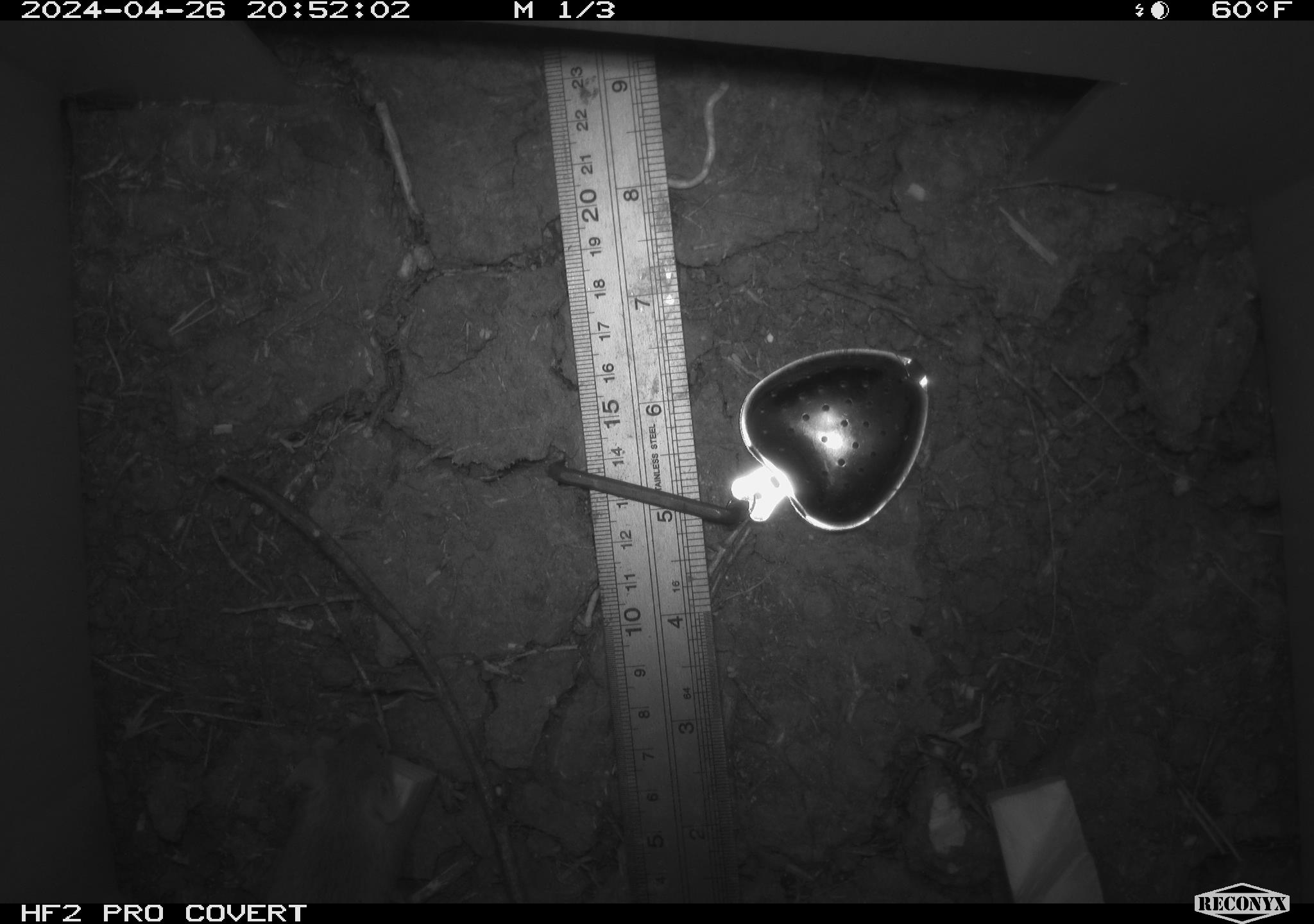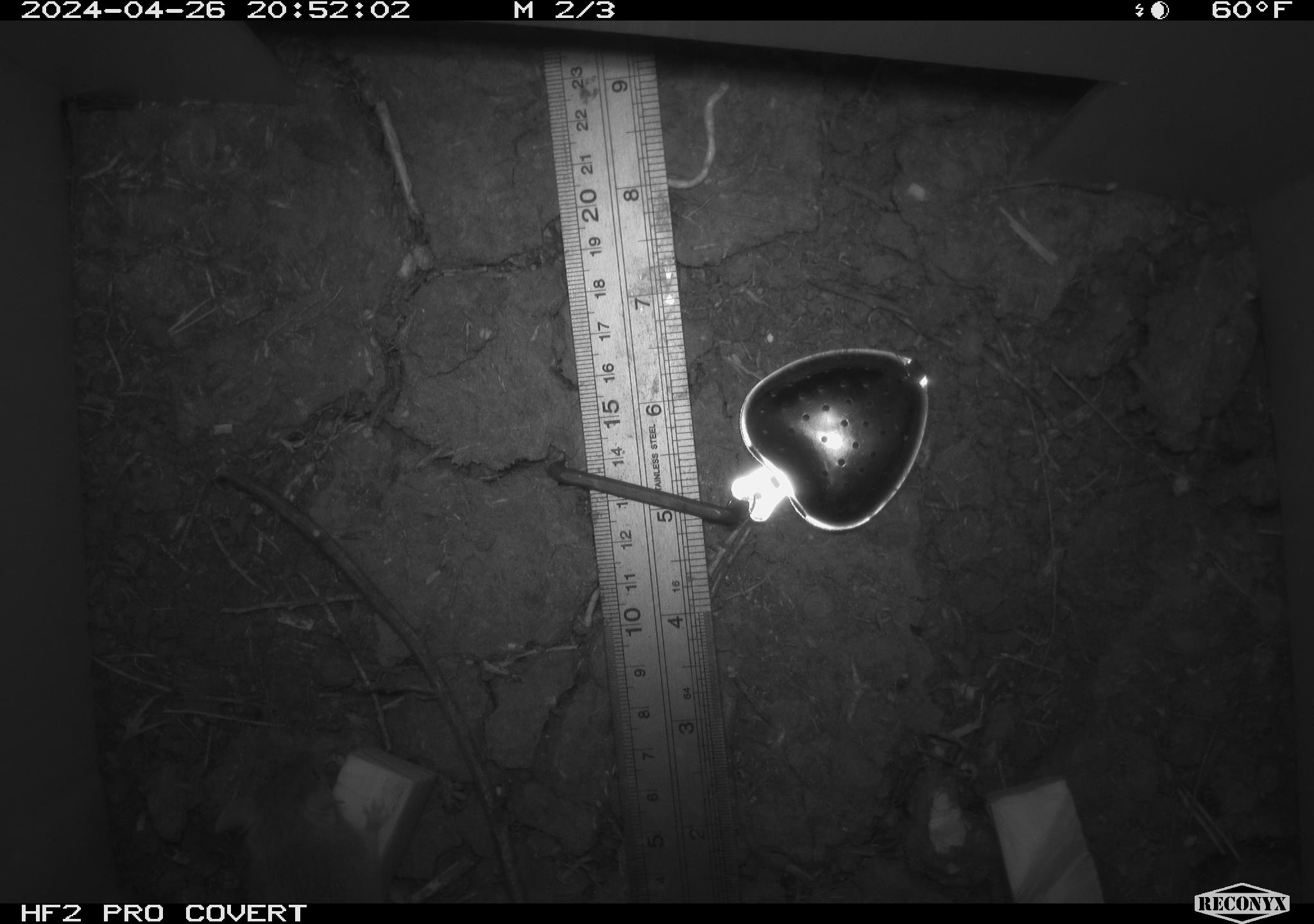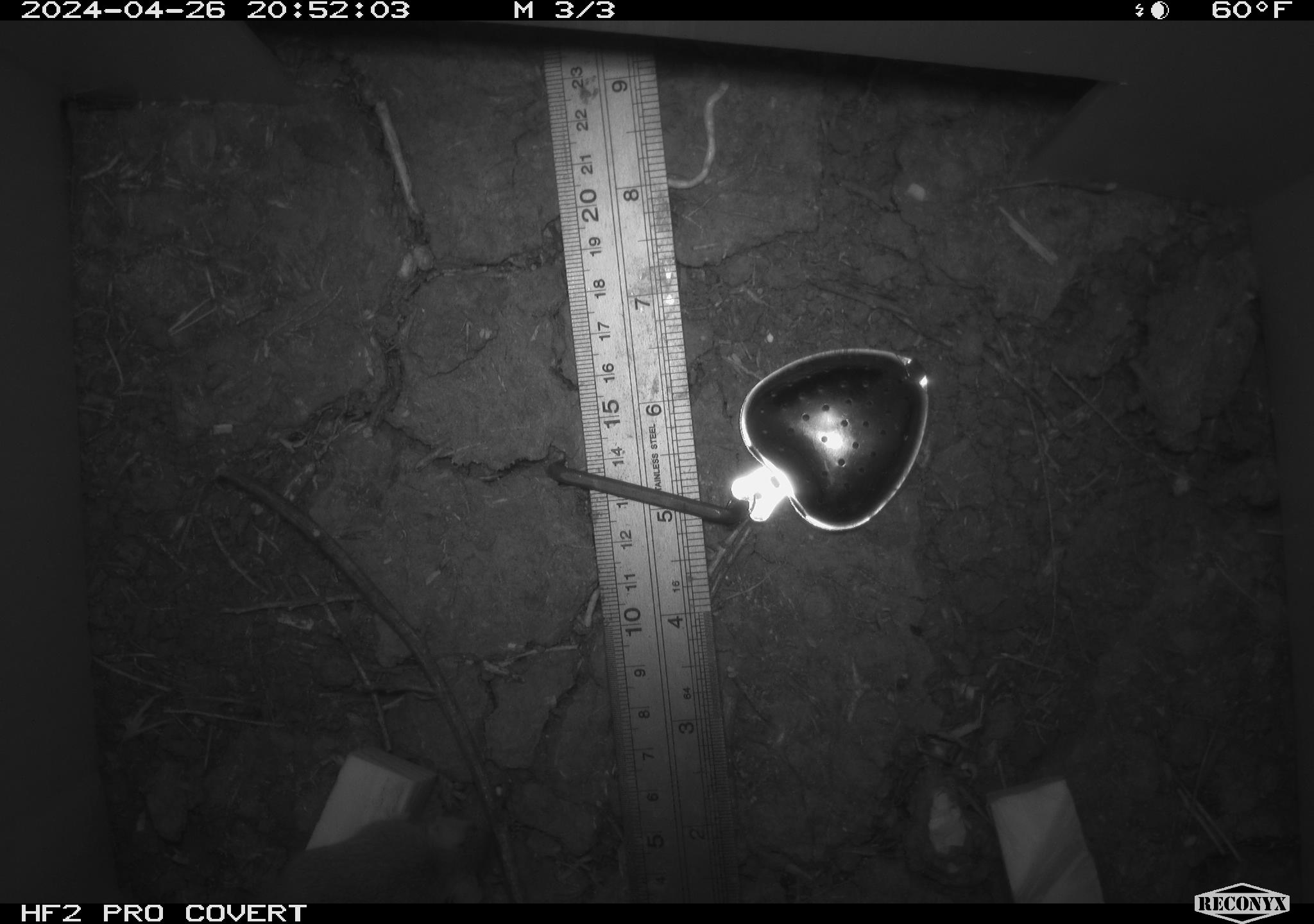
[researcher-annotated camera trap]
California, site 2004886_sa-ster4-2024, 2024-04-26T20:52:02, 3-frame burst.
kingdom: Animalia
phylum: Chordata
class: Mammalia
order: Rodentia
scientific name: Rodentia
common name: mouse species